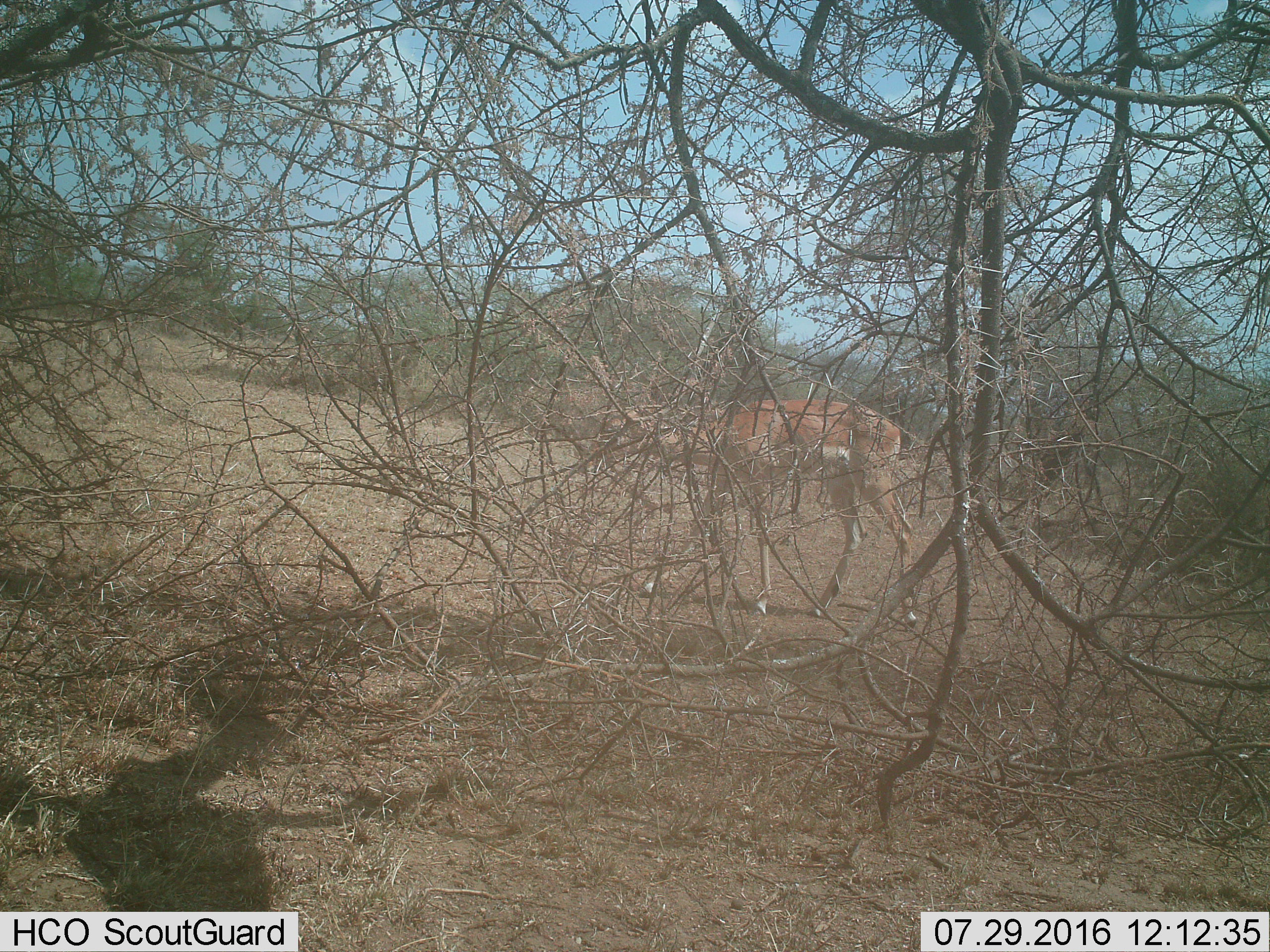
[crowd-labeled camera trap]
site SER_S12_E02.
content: unidentified animal